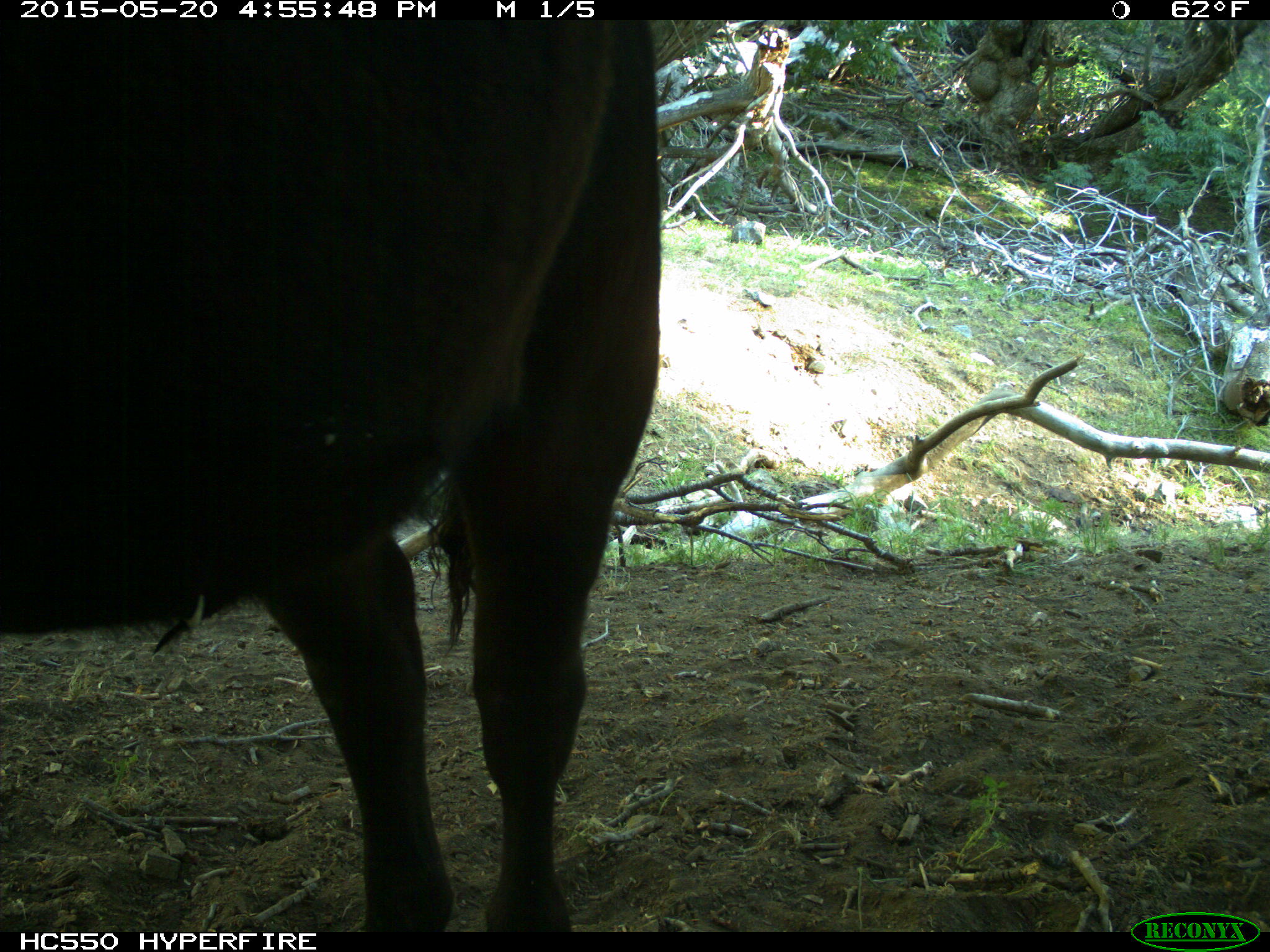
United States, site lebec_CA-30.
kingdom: Animalia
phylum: Chordata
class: Mammalia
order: Artiodactyla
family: Bovidae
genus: Bos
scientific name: Bos taurus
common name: domestic cow